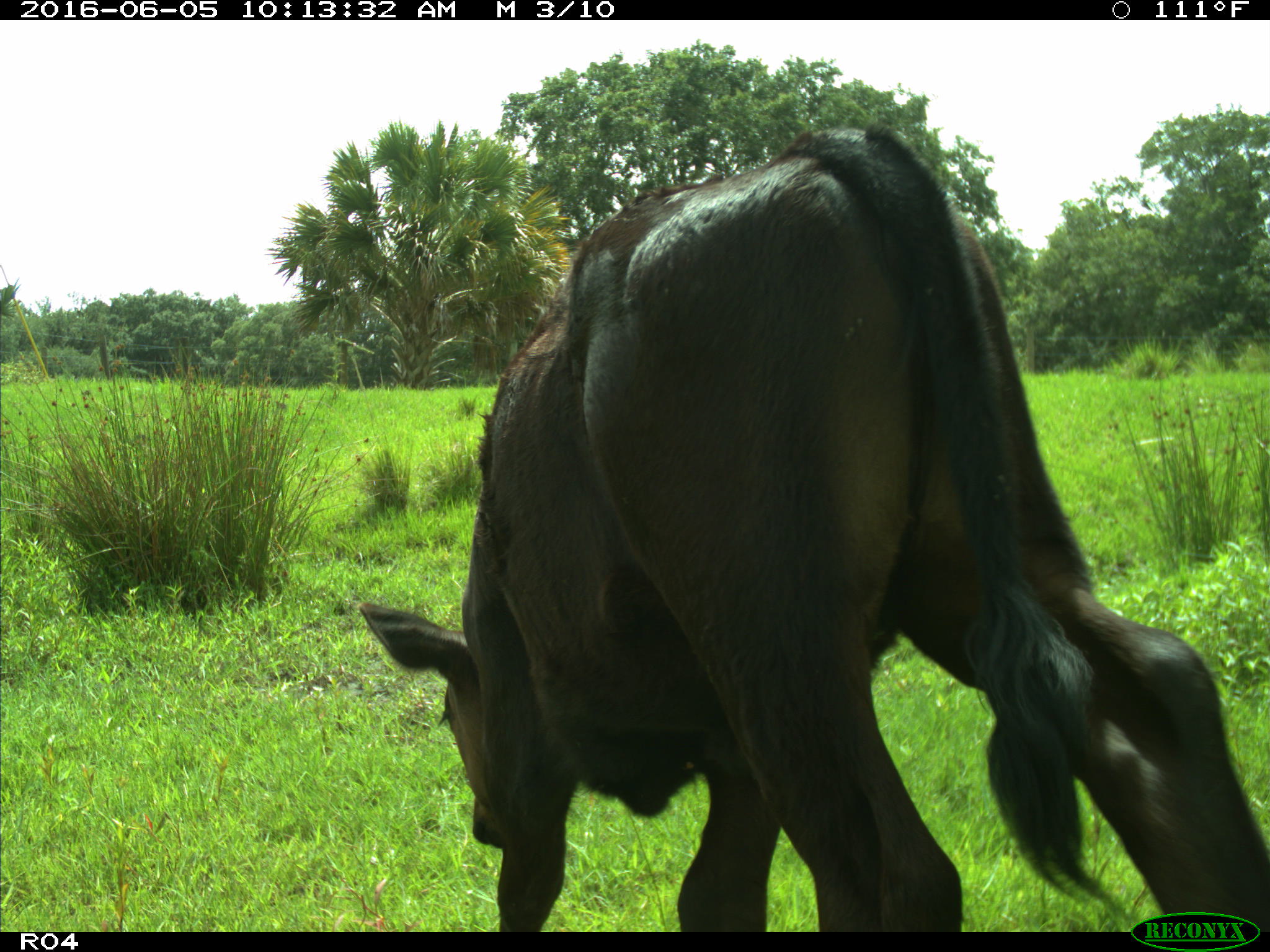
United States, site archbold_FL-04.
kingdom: Animalia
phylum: Chordata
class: Mammalia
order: Artiodactyla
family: Bovidae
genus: Bos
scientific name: Bos taurus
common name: domestic cow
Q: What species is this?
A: Bos taurus (domestic cow).